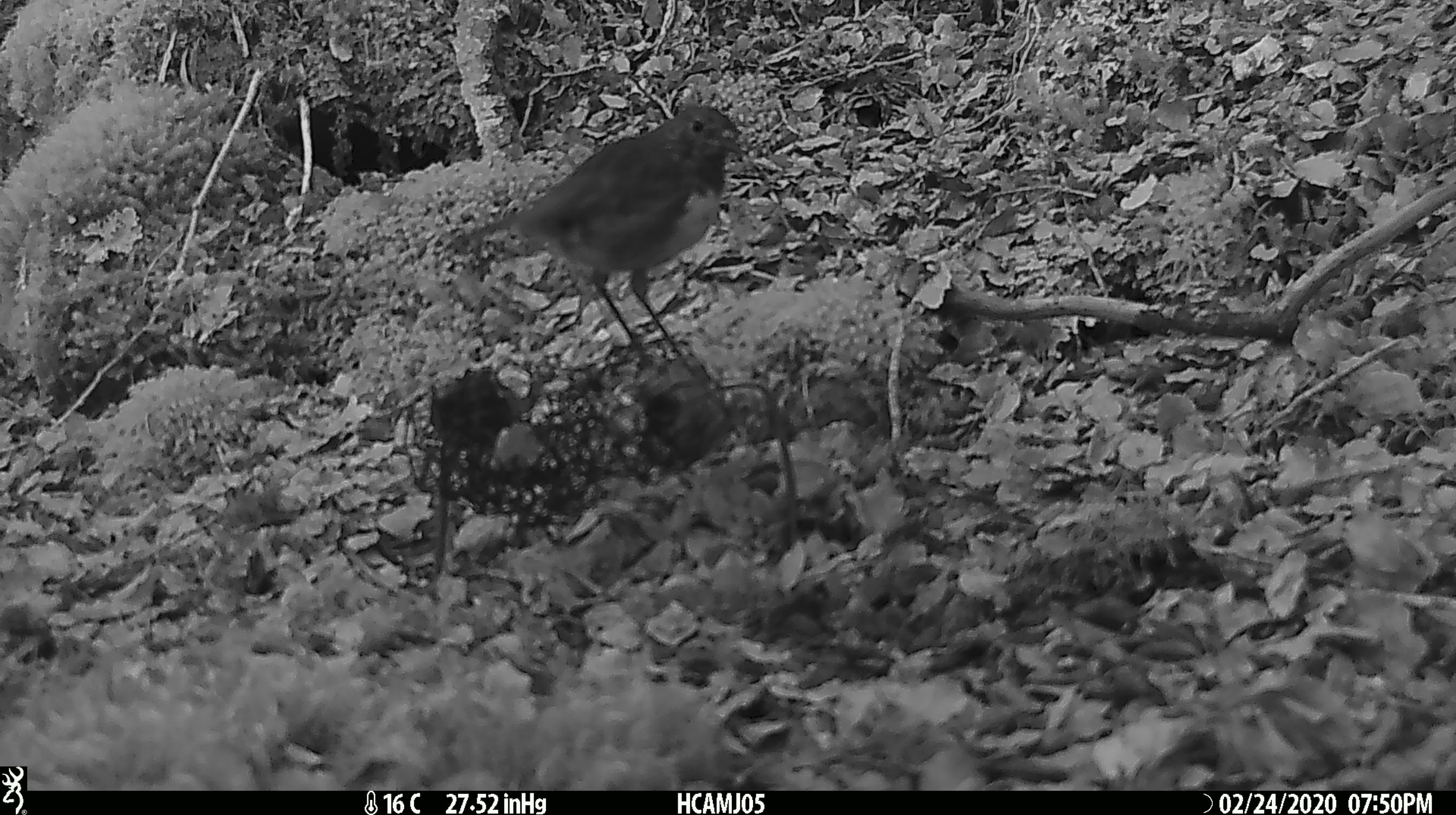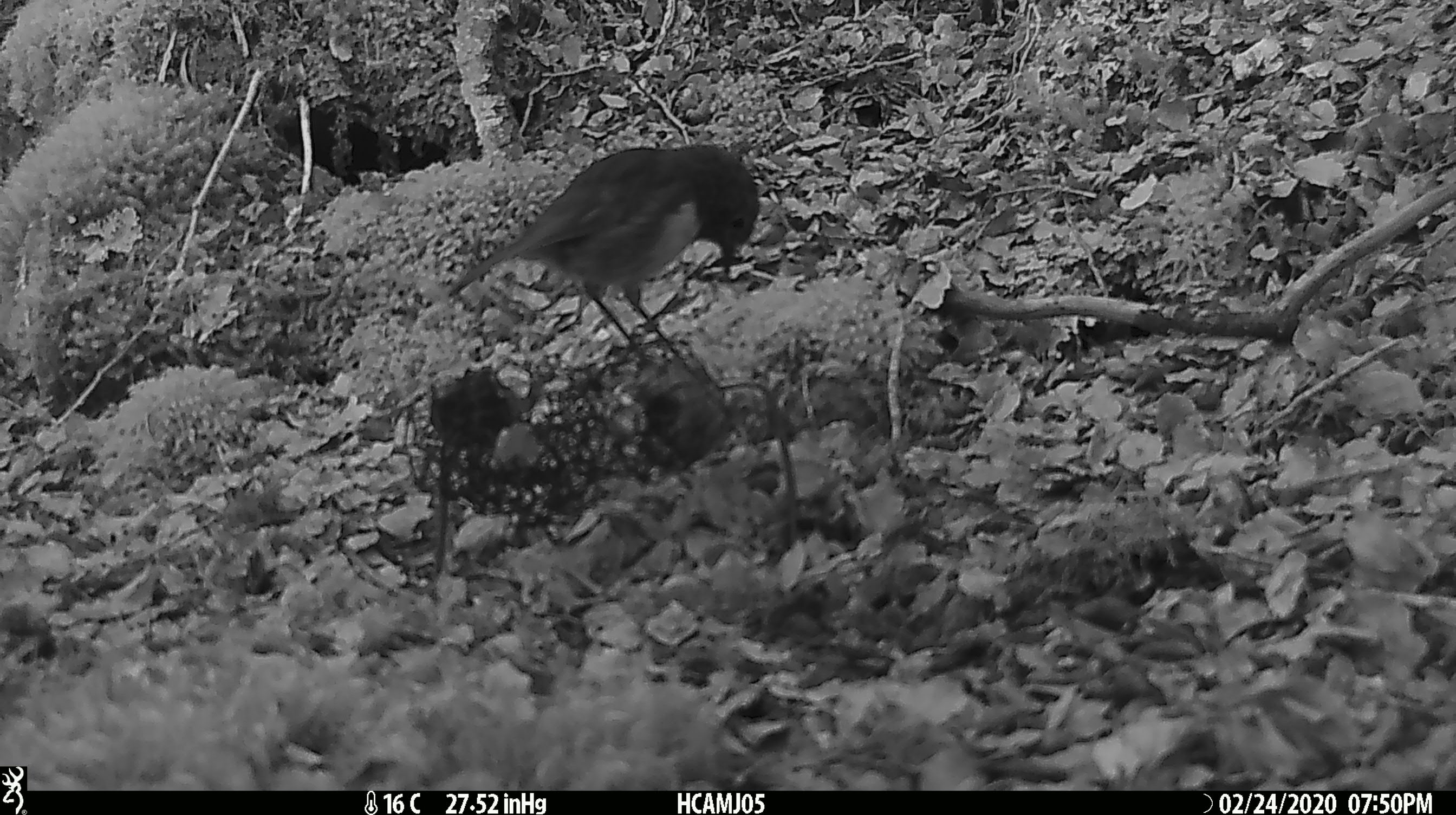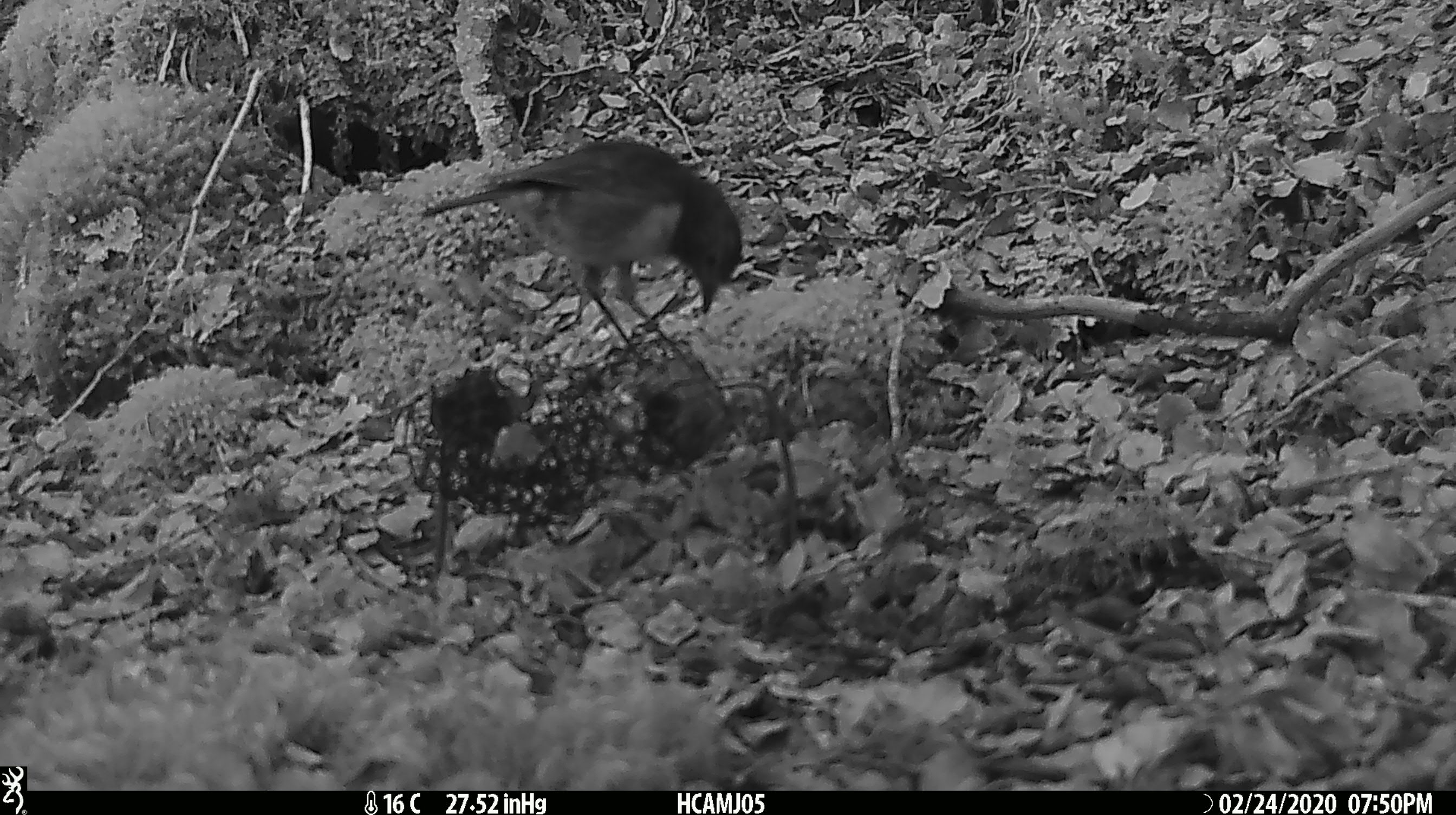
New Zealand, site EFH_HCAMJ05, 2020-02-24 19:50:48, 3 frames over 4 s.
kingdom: Animalia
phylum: Chordata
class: Aves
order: Passeriformes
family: Petroicidae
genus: Petroica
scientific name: Petroica australis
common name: new zealand robin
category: robin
Robin (new zealand robin) (Petroica australis).